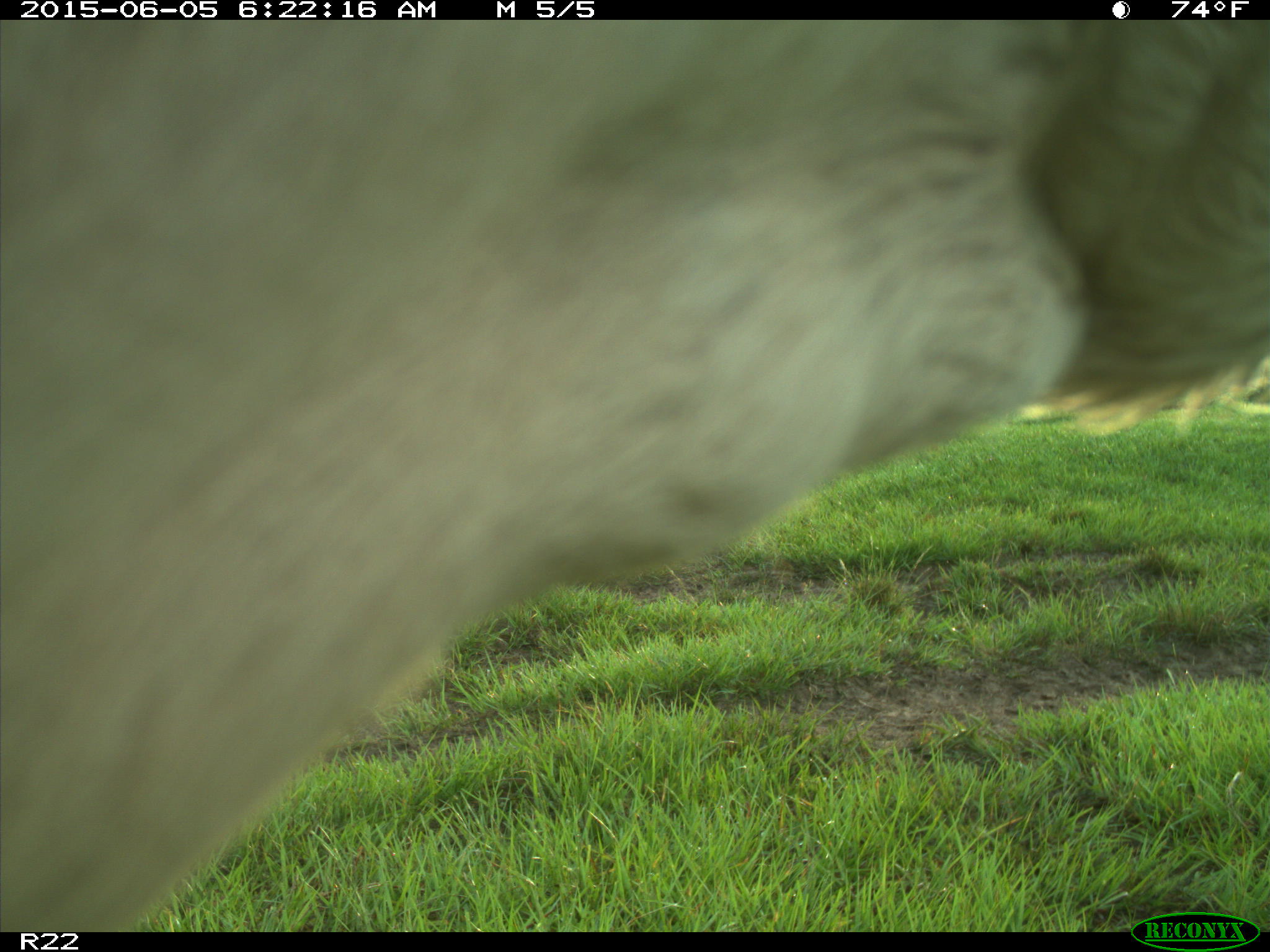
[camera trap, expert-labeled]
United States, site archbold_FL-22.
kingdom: Animalia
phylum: Chordata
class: Mammalia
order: Artiodactyla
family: Bovidae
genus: Bos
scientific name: Bos taurus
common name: domestic cow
Bos taurus (domestic cow).